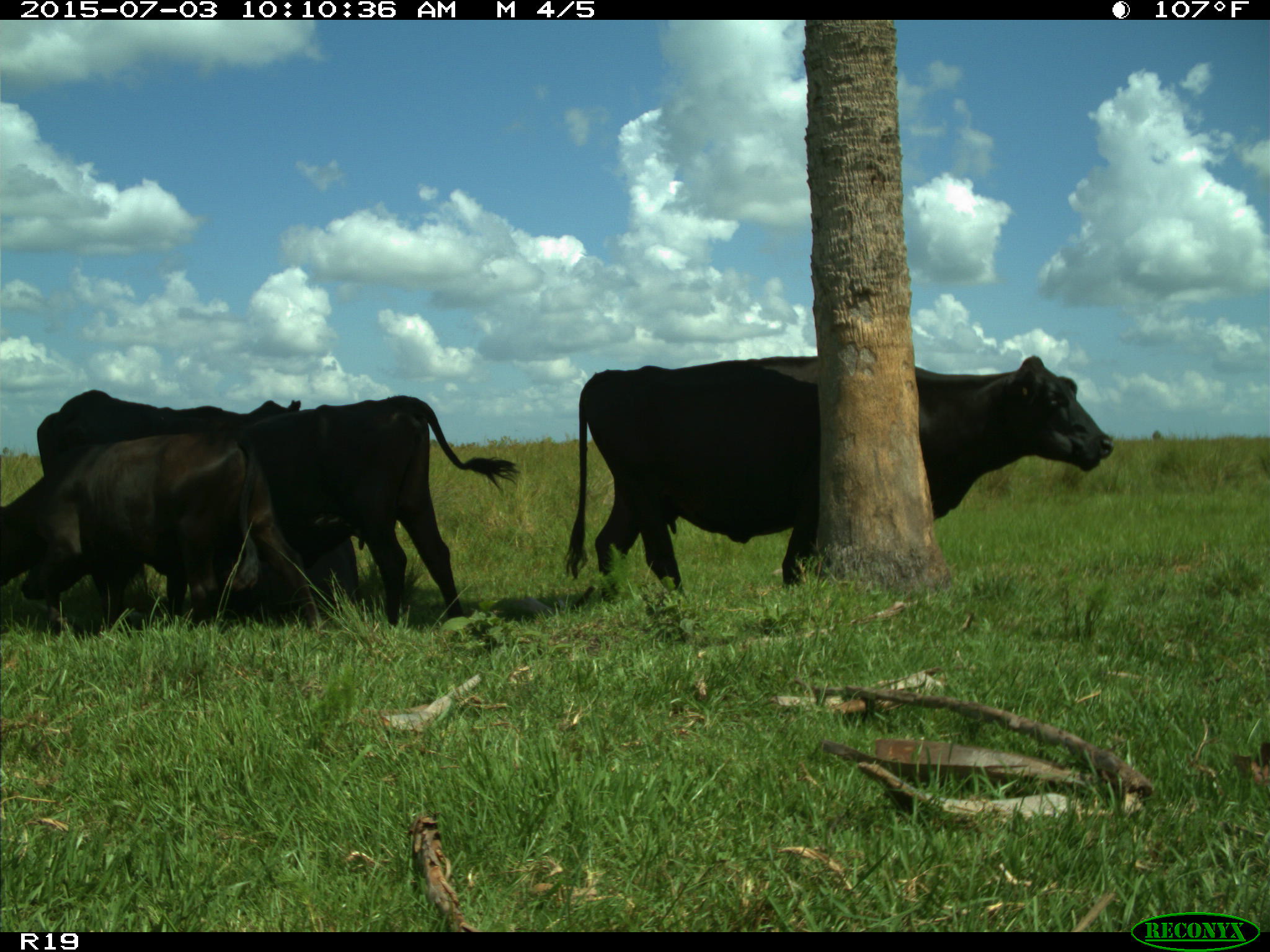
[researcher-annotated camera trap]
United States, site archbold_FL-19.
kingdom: Animalia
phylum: Chordata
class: Mammalia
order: Artiodactyla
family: Bovidae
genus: Bos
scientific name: Bos taurus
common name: domestic cow